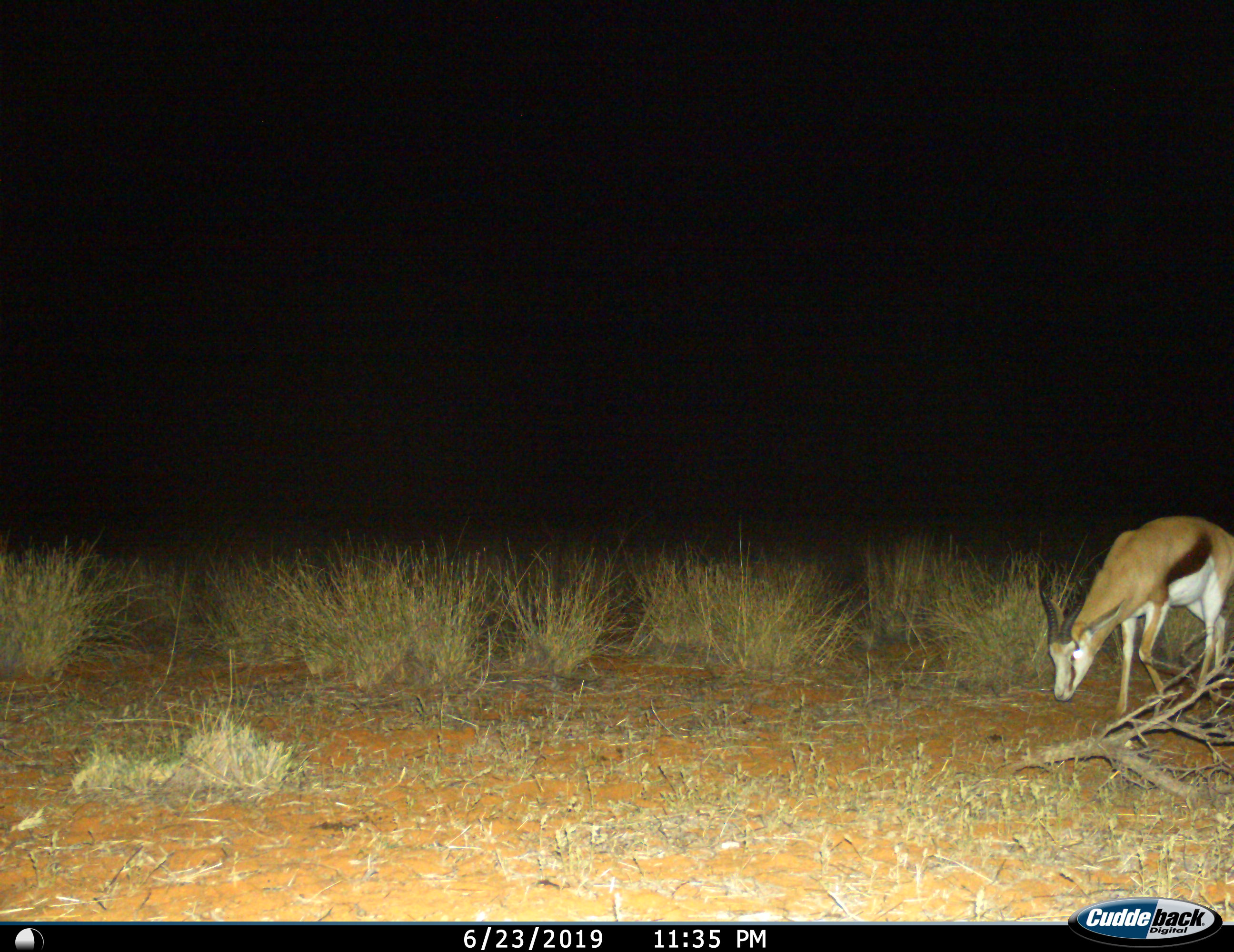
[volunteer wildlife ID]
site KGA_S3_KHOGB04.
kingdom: Animalia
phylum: Chordata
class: Mammalia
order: Artiodactyla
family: Bovidae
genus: Antidorcas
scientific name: Antidorcas marsupialis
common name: springbok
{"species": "springbok (Antidorcas marsupialis)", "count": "1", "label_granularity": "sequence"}